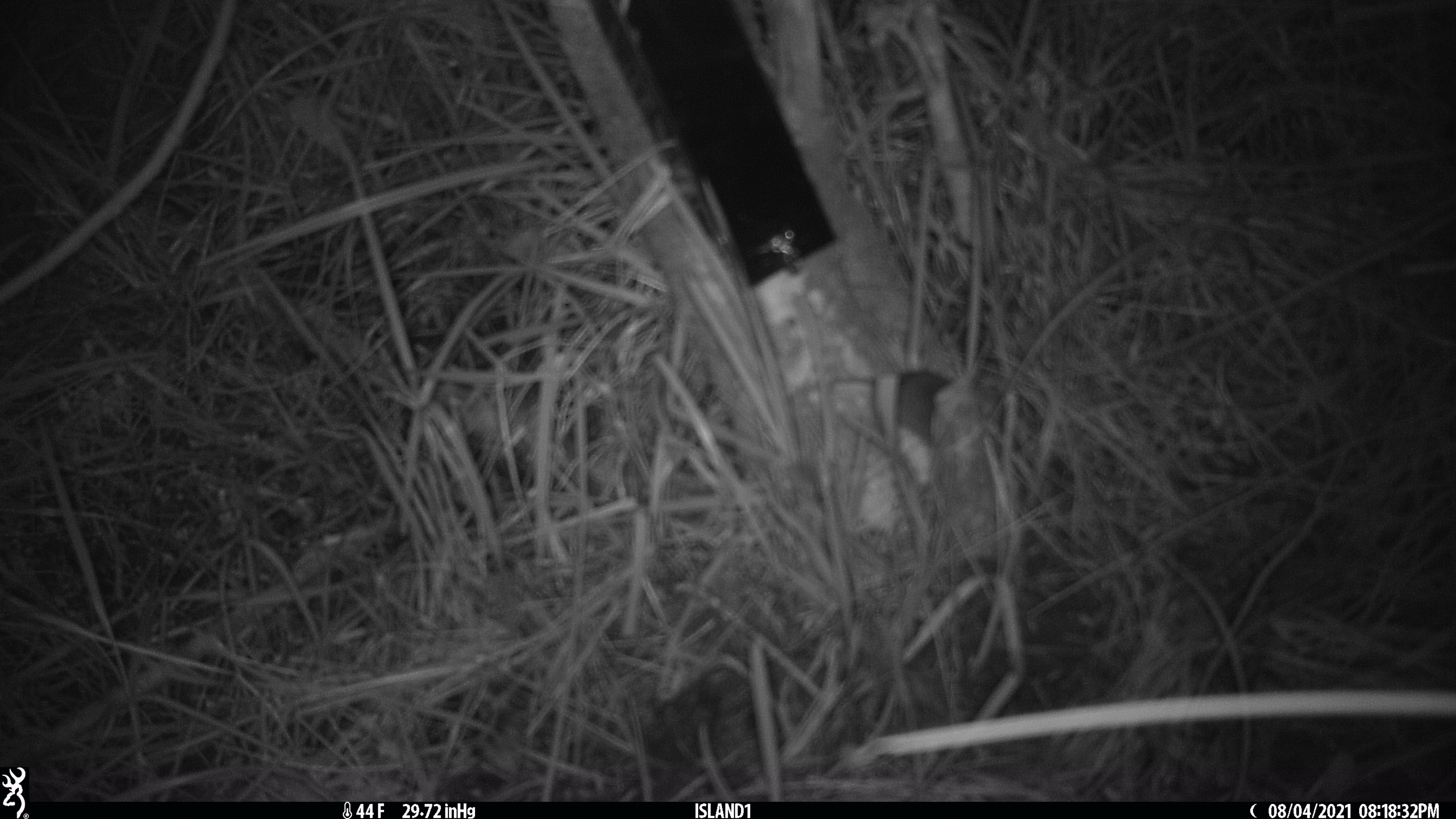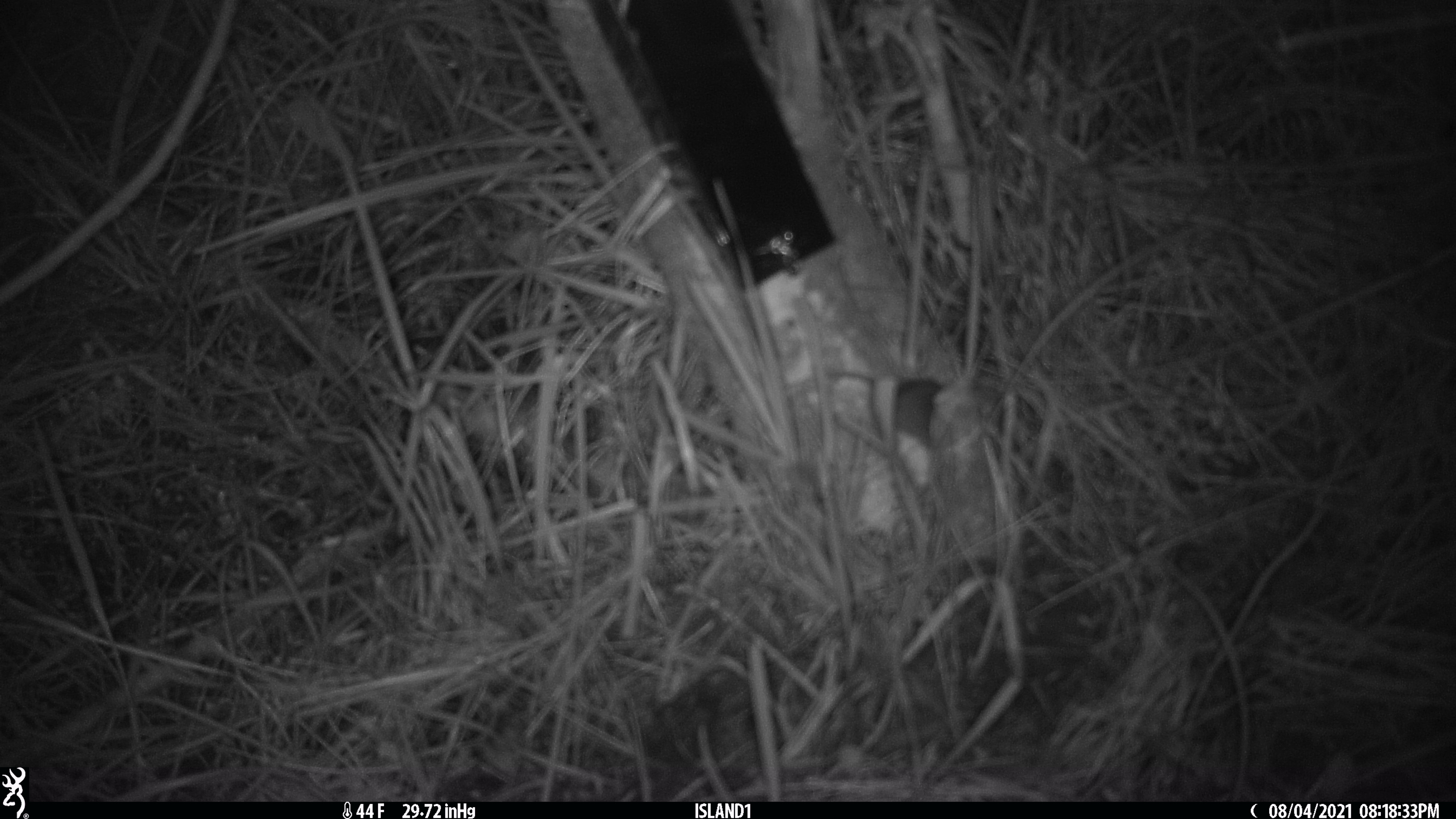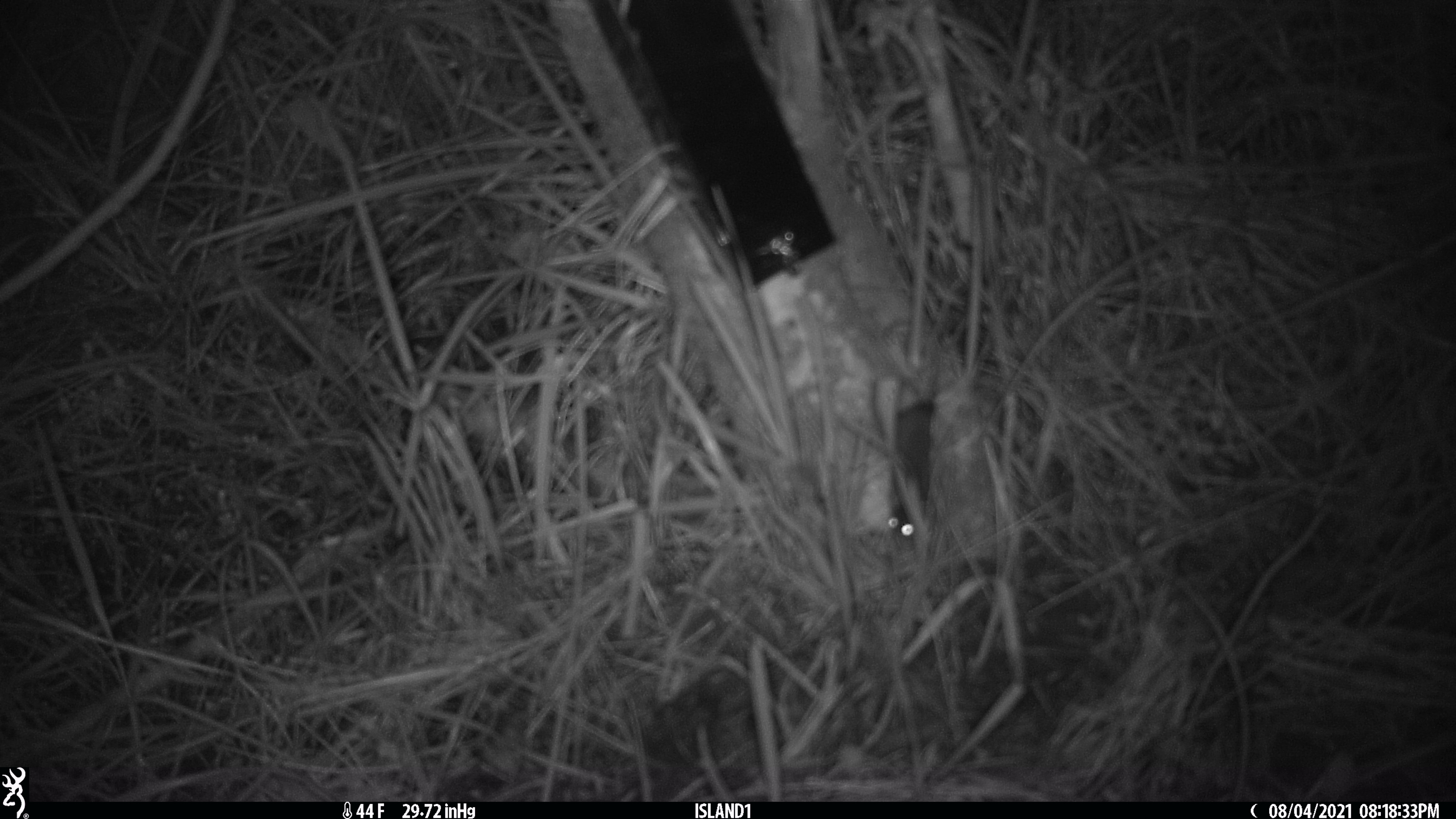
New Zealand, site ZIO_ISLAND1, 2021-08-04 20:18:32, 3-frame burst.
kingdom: Animalia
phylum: Chordata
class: Mammalia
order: Rodentia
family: Muridae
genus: Mus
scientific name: Mus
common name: mouse